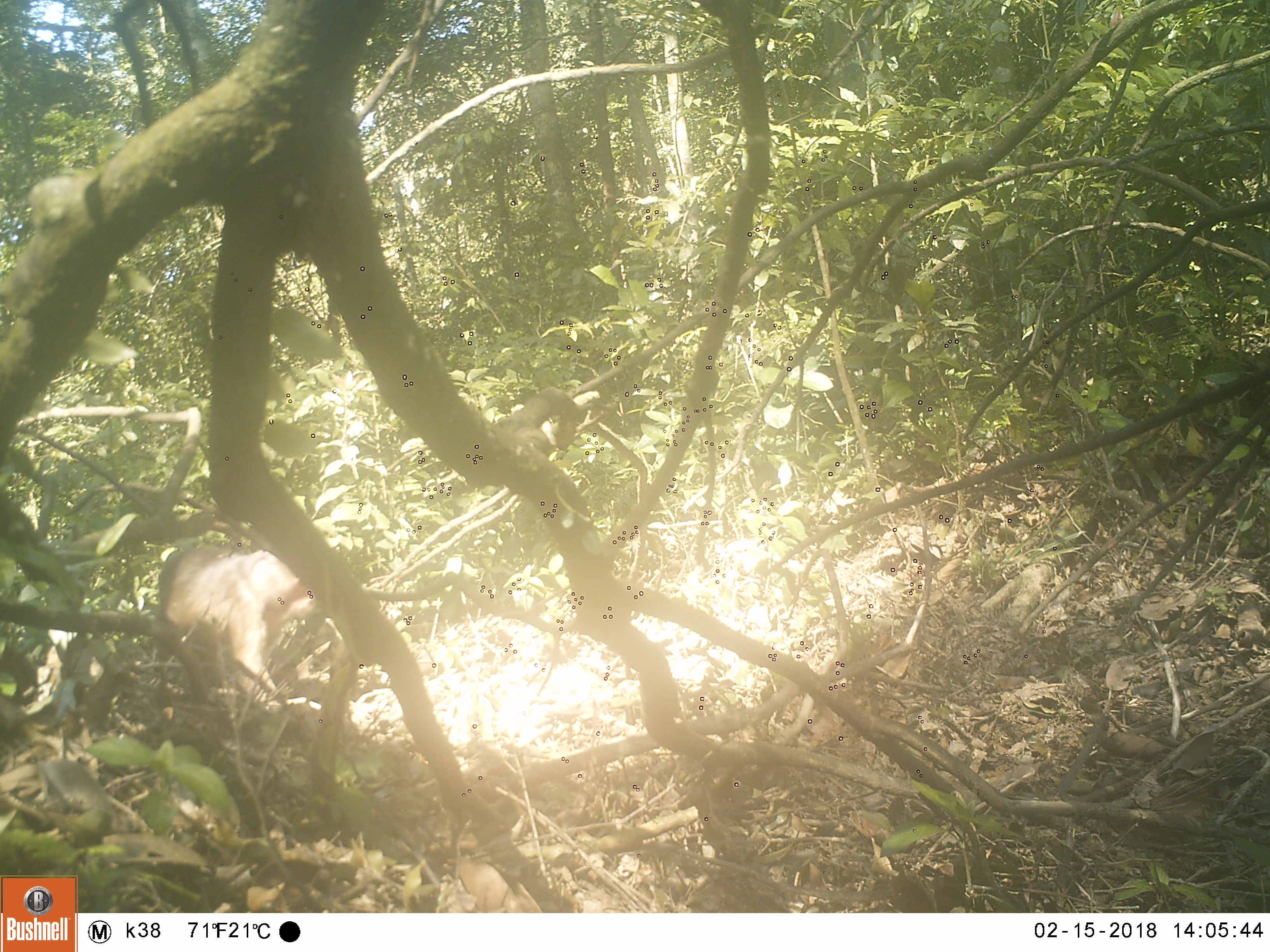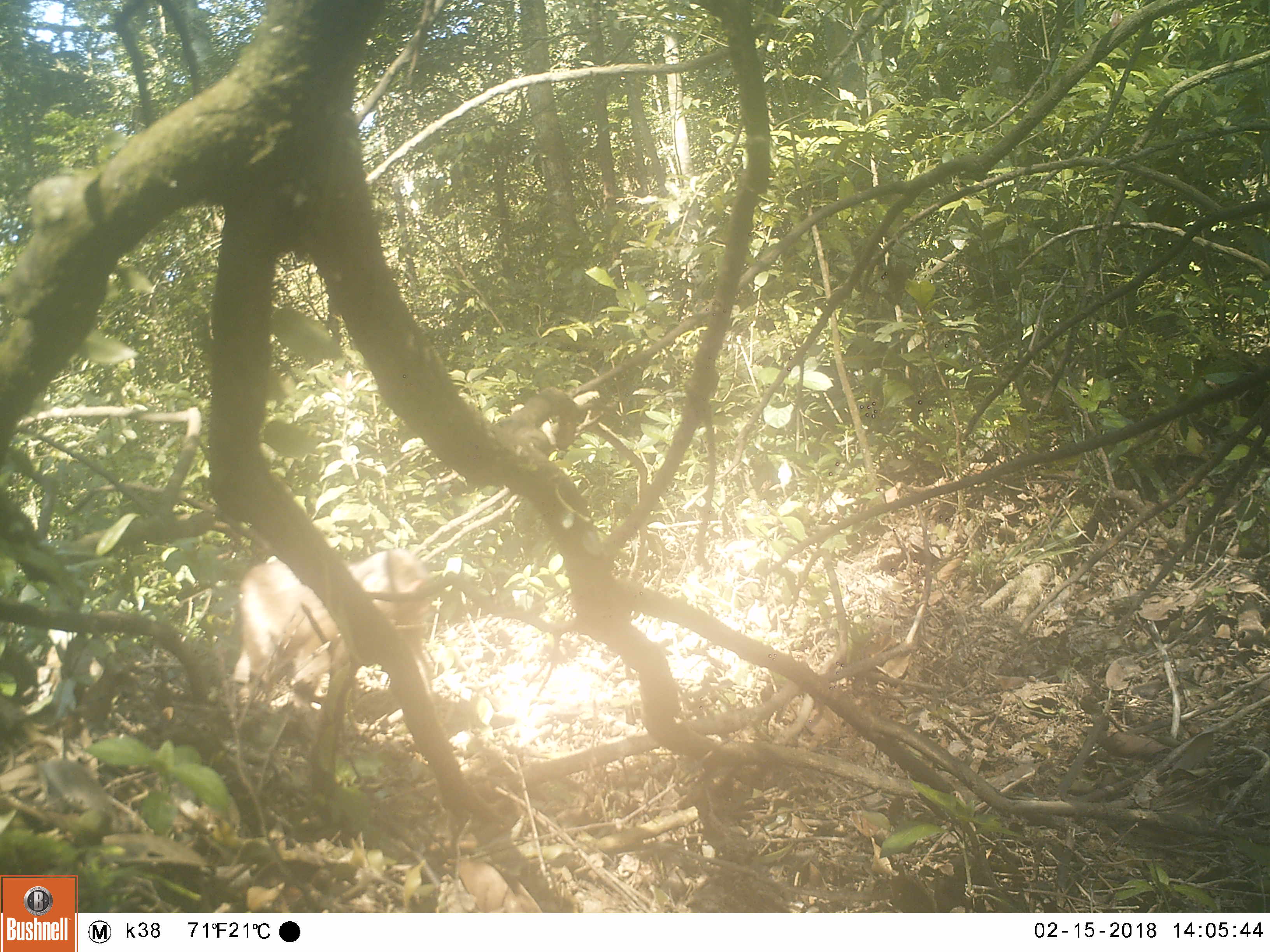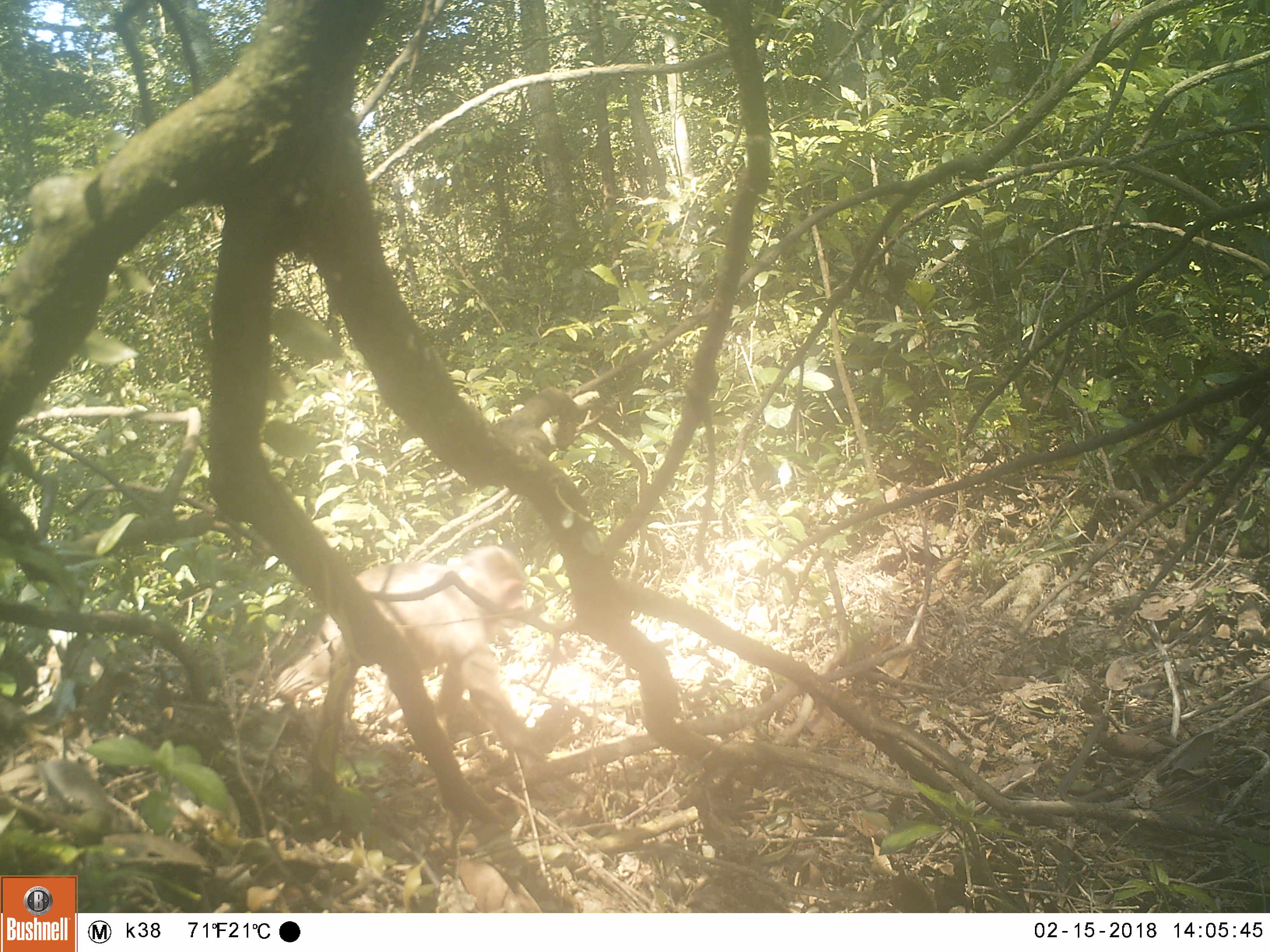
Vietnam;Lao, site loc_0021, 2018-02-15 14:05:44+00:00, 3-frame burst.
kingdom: Animalia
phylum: Chordata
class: Mammalia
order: Primates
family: Cercopithecidae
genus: Macaca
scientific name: Macaca arctoides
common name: stump-tailed macaque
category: stump tailed macaque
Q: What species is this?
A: Stump tailed macaque (stump-tailed macaque) (Macaca arctoides).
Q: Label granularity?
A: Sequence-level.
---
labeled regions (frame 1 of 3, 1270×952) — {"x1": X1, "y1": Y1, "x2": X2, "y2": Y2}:
stump tailed macaque: {"x1": 153, "y1": 544, "x2": 321, "y2": 711}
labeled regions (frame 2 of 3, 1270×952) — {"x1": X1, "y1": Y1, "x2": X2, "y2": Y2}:
stump tailed macaque: {"x1": 227, "y1": 547, "x2": 435, "y2": 715}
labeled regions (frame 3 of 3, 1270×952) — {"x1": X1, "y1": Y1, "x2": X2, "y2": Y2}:
stump tailed macaque: {"x1": 264, "y1": 542, "x2": 586, "y2": 796}